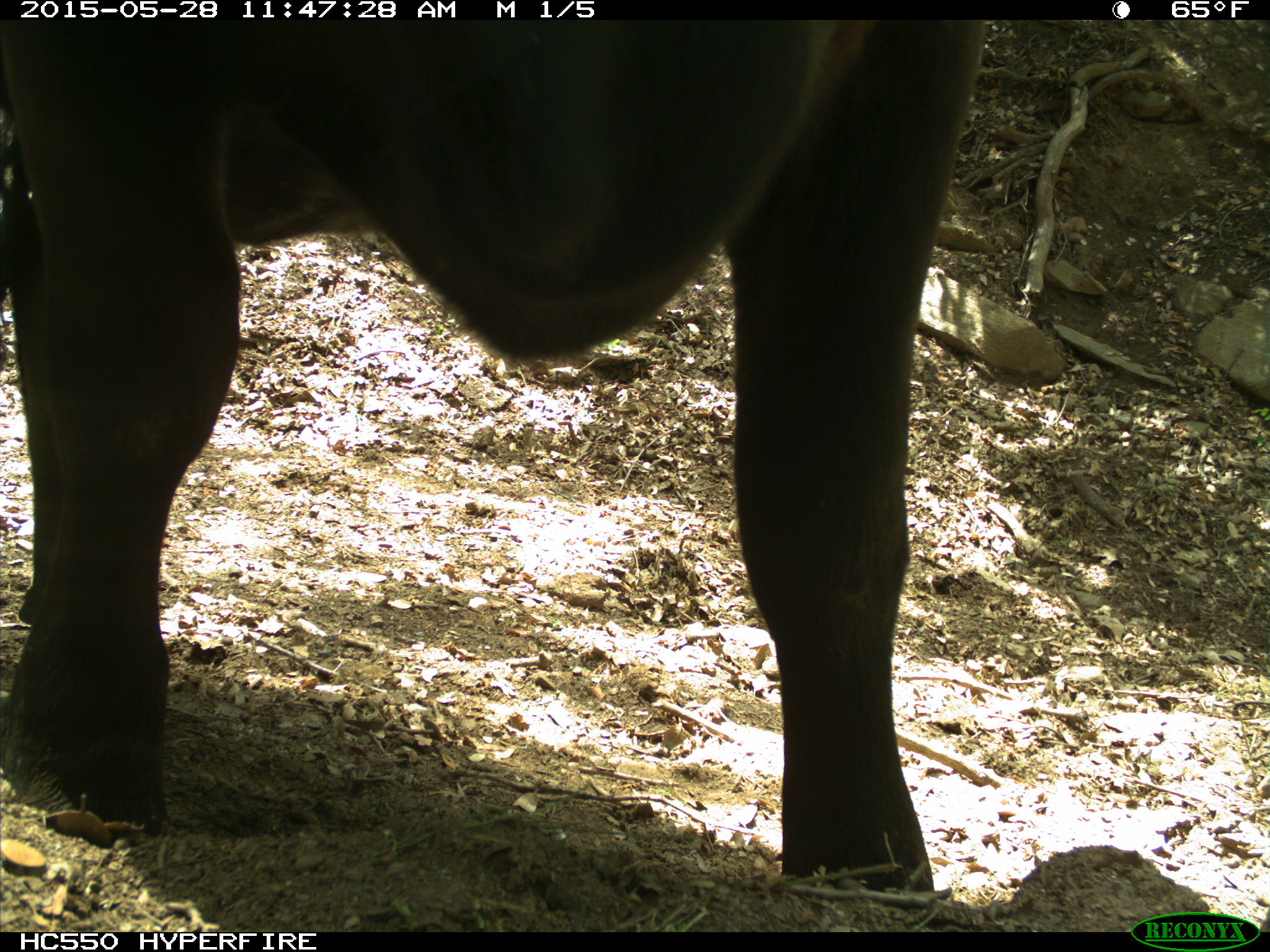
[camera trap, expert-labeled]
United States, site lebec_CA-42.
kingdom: Animalia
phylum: Chordata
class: Mammalia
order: Artiodactyla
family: Bovidae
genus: Bos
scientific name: Bos taurus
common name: domestic cow